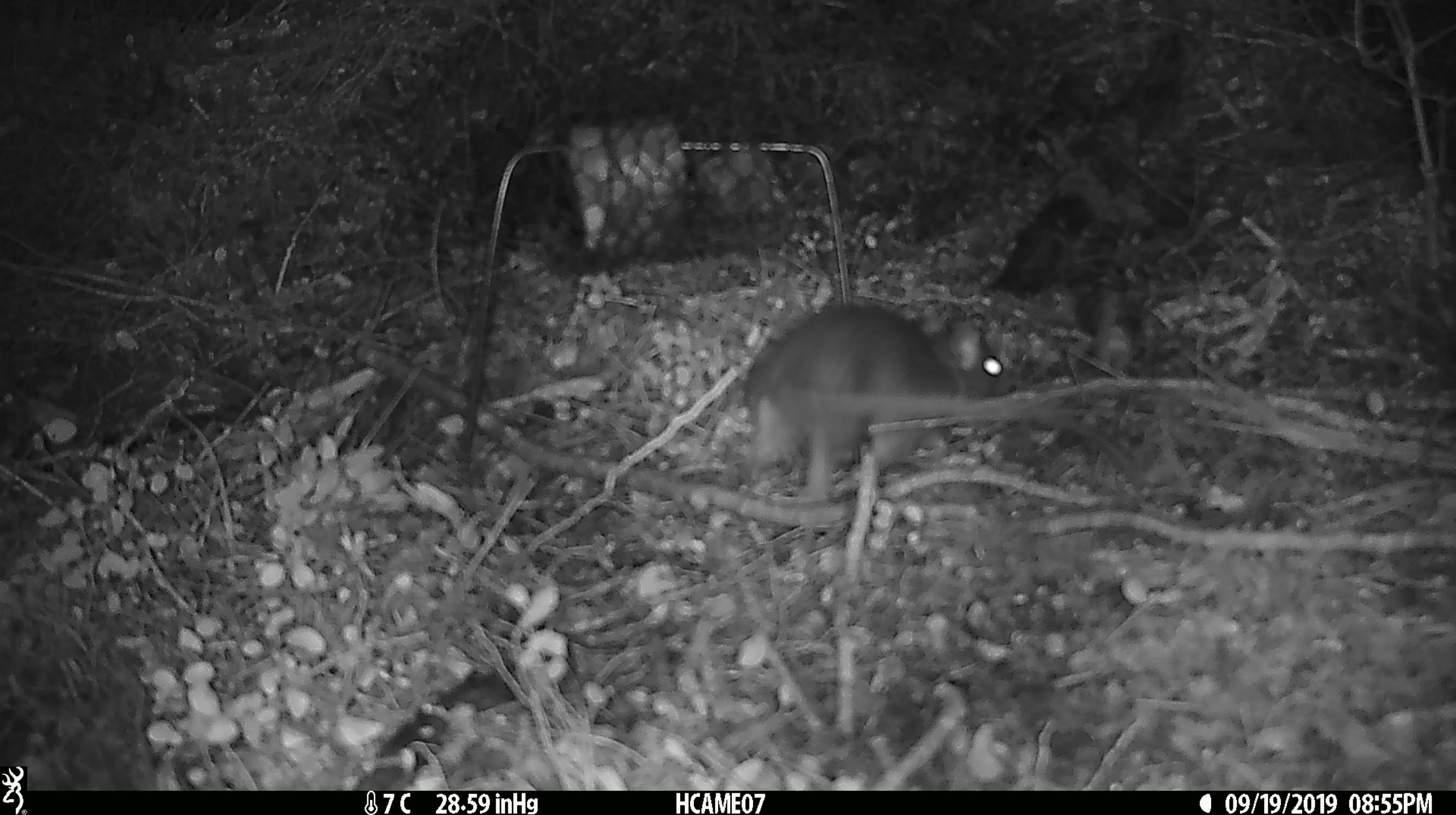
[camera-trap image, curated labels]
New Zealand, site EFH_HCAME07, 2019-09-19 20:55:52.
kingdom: Animalia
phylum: Chordata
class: Mammalia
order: Rodentia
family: Muridae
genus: Rattus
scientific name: Rattus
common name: rat